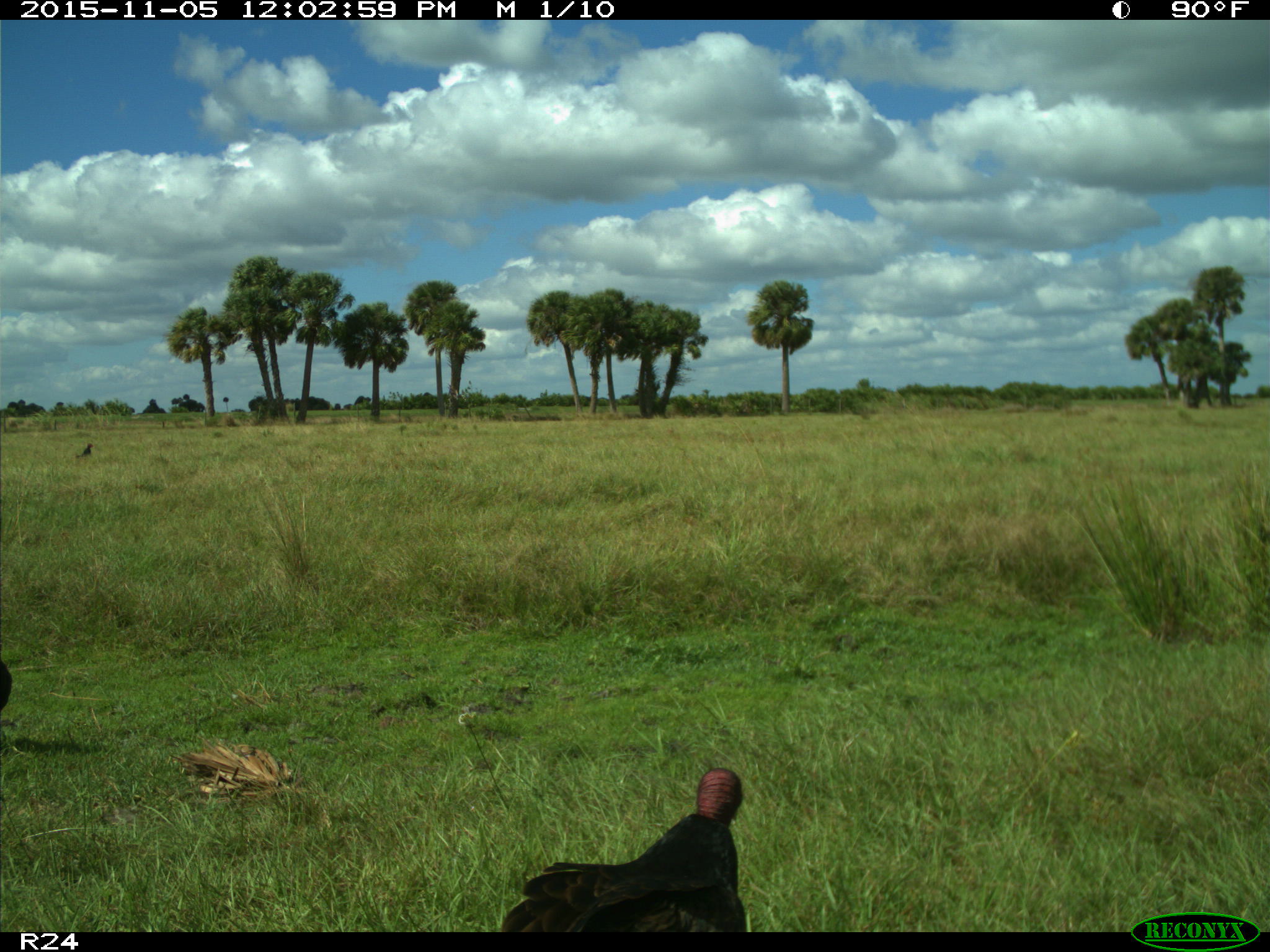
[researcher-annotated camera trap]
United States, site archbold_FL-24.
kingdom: Animalia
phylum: Chordata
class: Aves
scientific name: Aves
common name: birds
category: unidentified bird